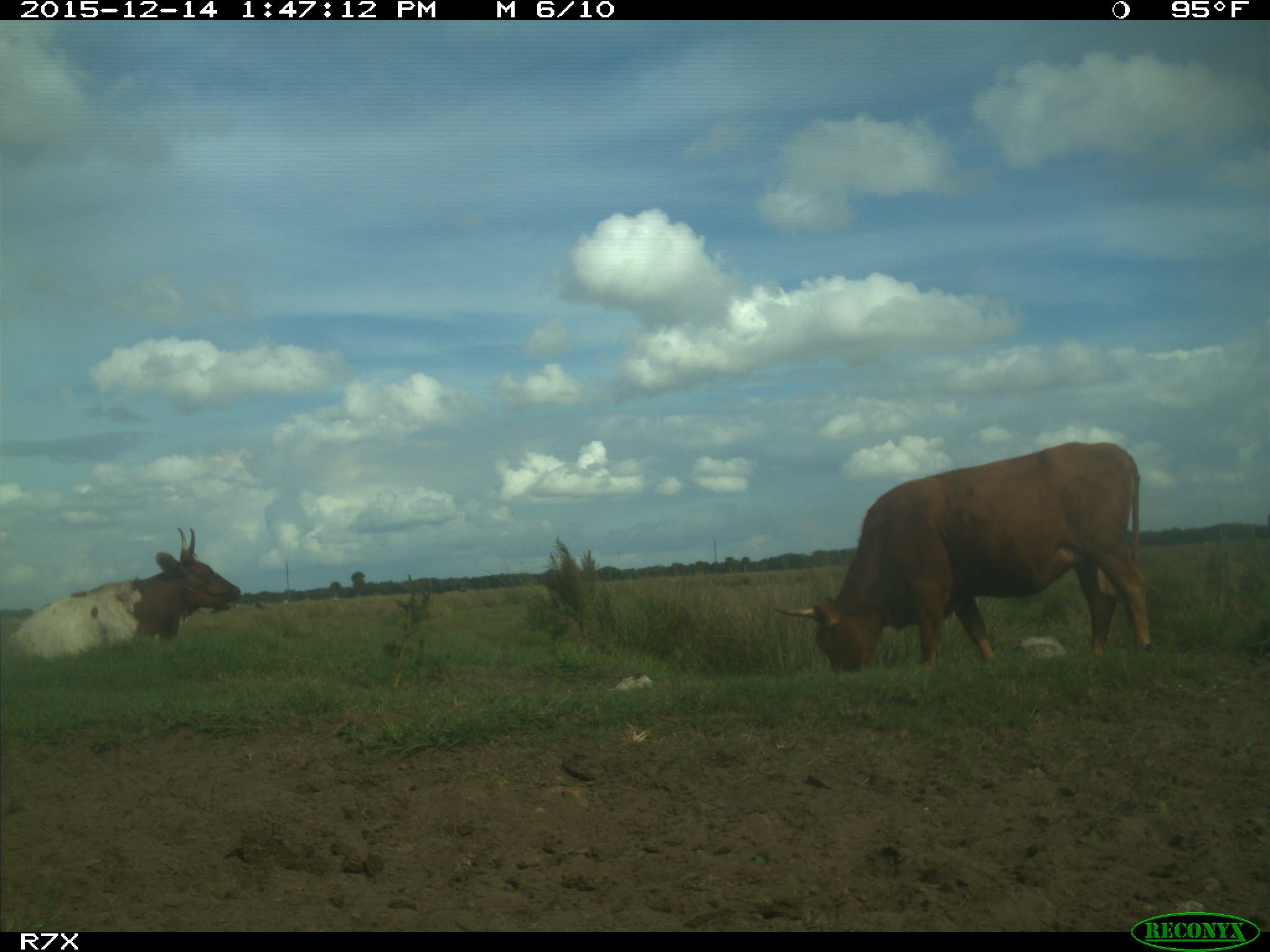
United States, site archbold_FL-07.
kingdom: Animalia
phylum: Chordata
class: Mammalia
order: Artiodactyla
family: Bovidae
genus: Bos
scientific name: Bos taurus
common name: domestic cow